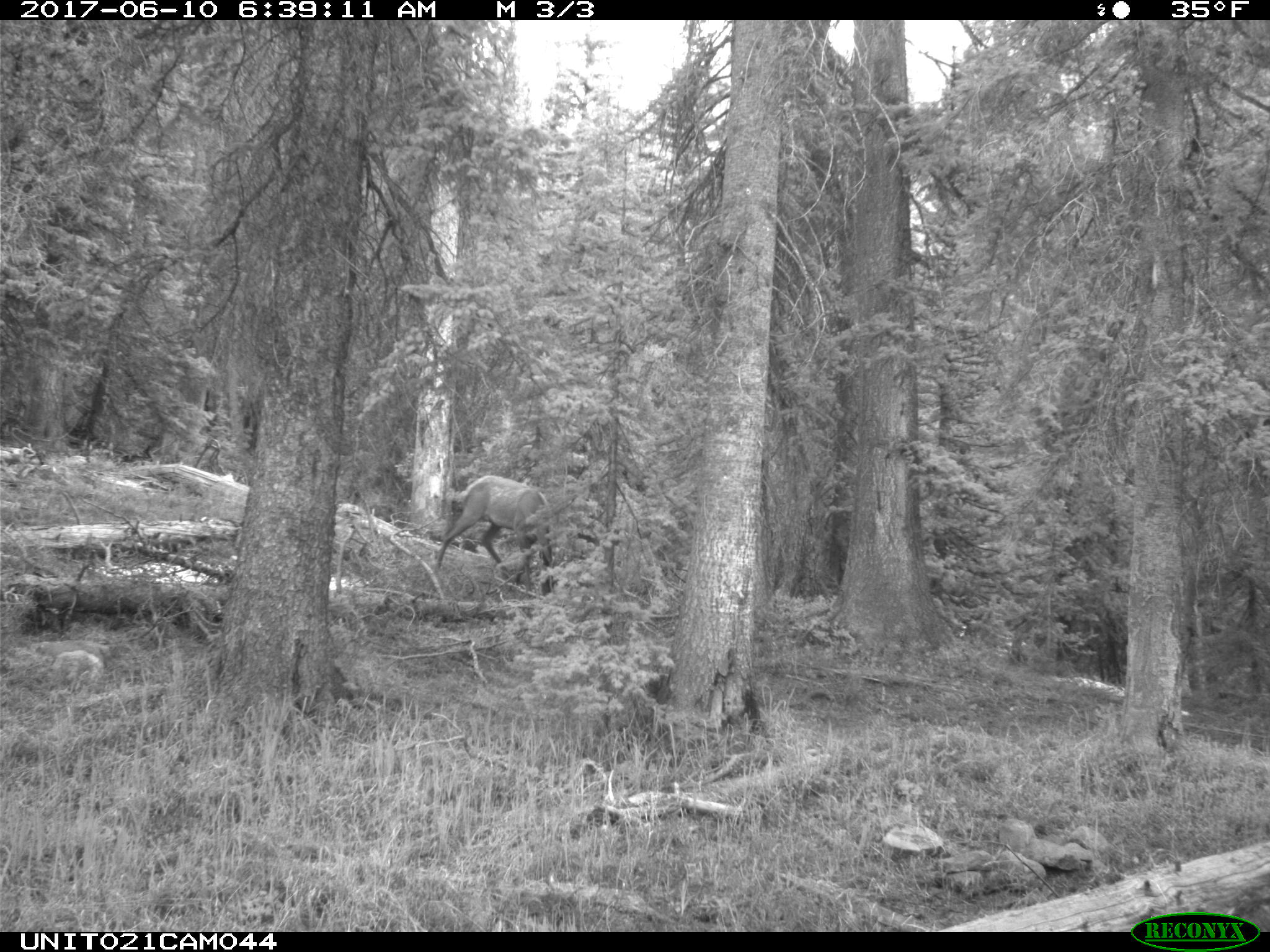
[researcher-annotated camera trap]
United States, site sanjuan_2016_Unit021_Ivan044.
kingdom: Animalia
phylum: Chordata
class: Mammalia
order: Artiodactyla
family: Cervidae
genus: Cervus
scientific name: Cervus elaphus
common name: red deer